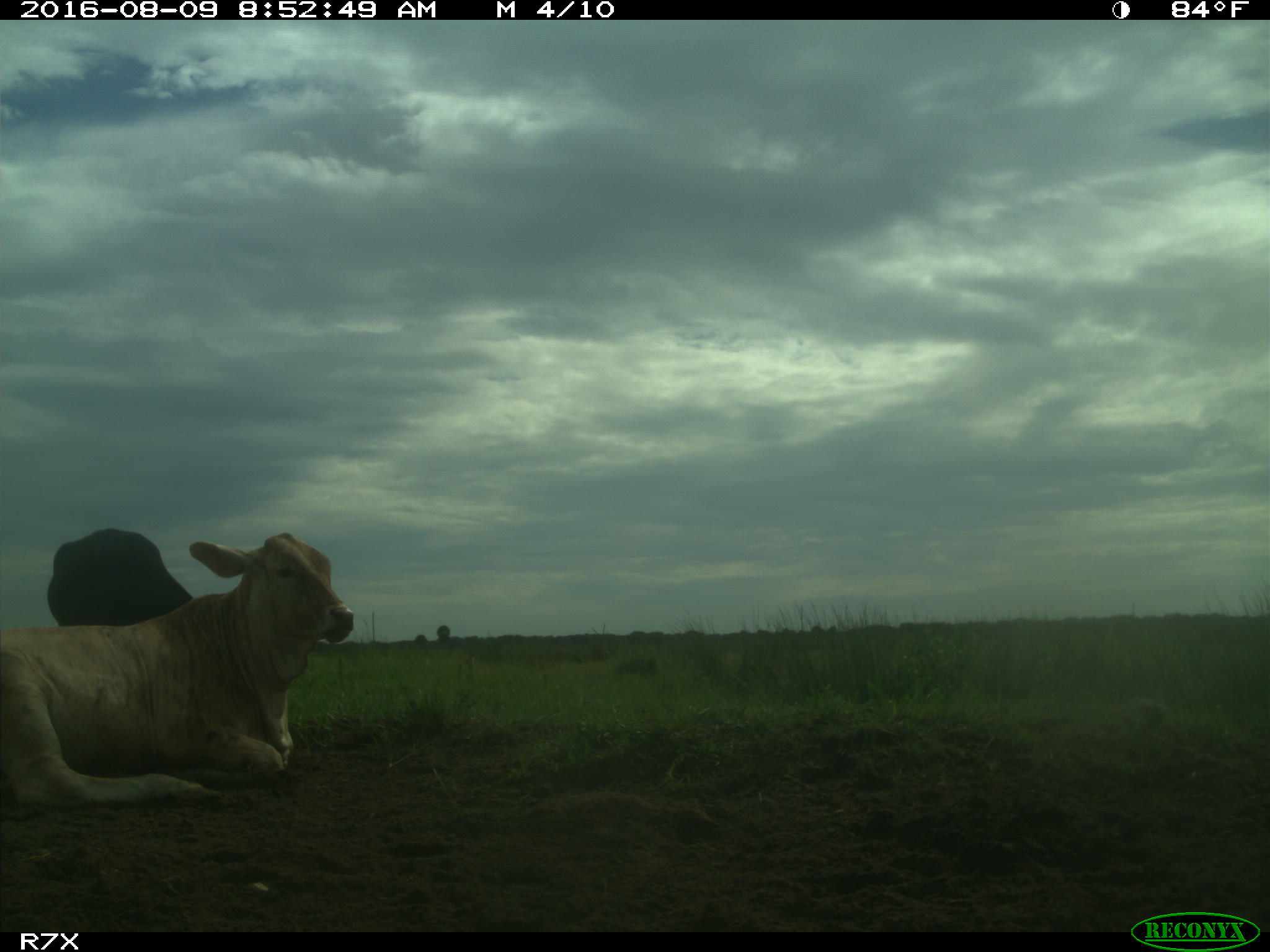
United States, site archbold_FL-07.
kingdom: Animalia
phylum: Chordata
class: Mammalia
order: Artiodactyla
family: Bovidae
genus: Bos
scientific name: Bos taurus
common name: domestic cow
Bos taurus (domestic cow).